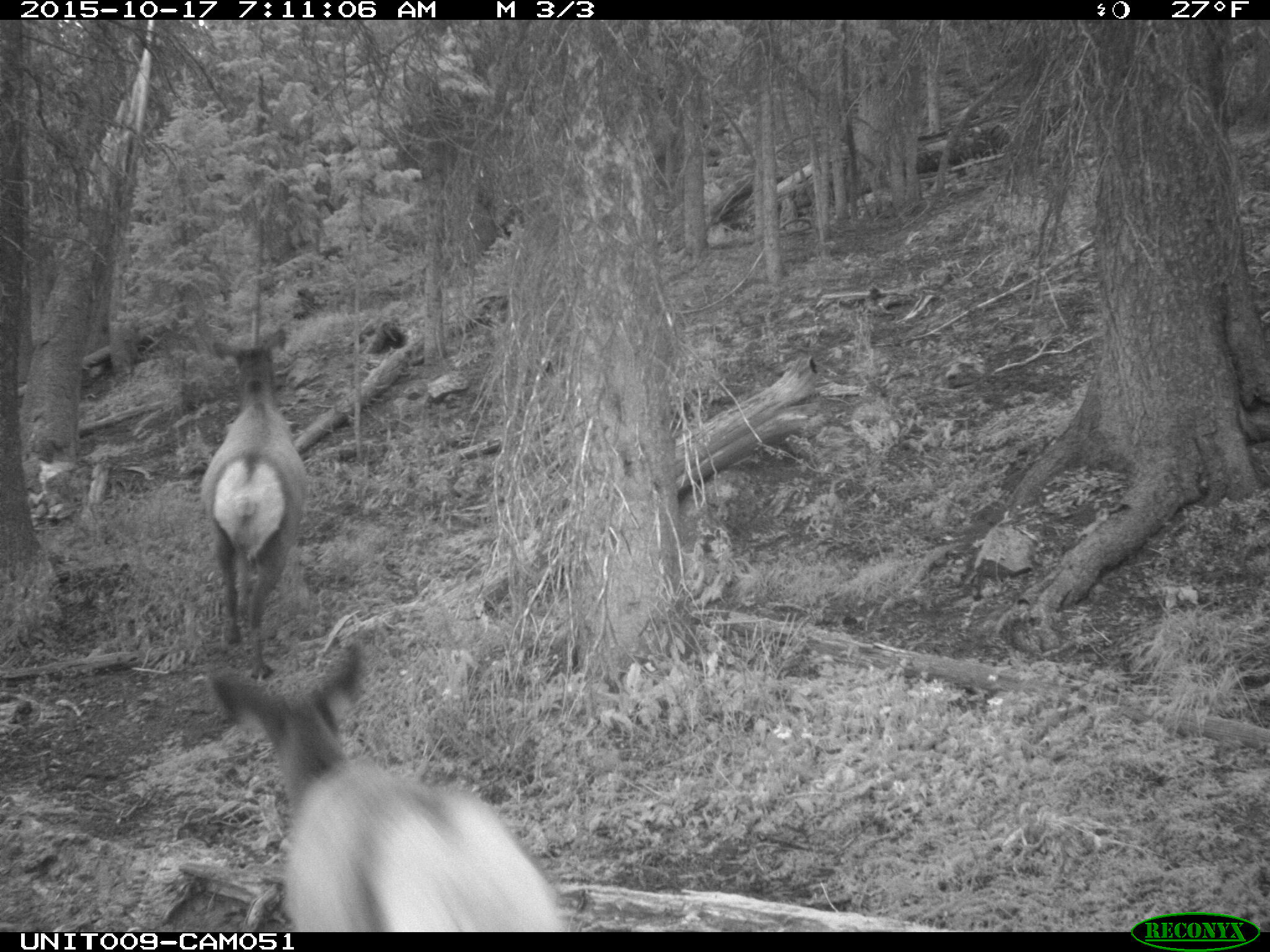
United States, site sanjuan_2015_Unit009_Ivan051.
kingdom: Animalia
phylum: Chordata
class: Mammalia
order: Artiodactyla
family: Cervidae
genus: Cervus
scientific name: Cervus elaphus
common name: red deer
Cervus elaphus (red deer).